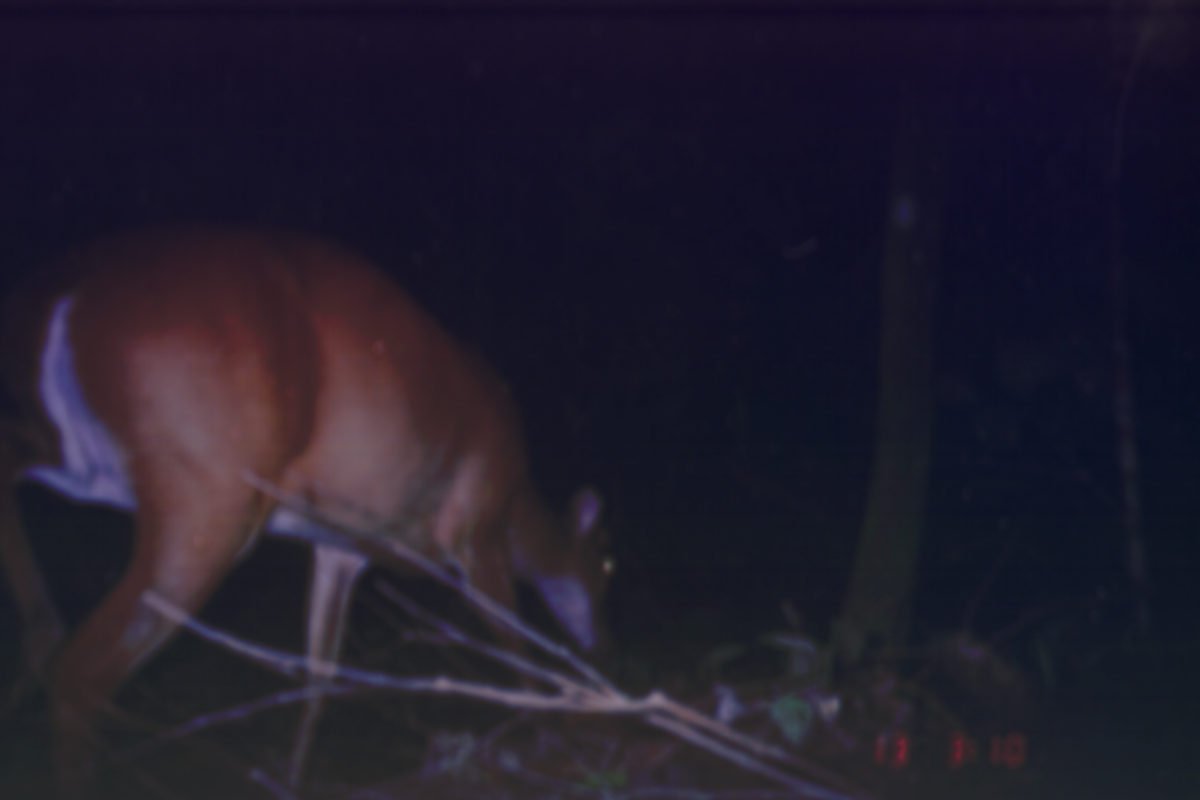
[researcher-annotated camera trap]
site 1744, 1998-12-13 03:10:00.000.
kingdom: Animalia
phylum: Chordata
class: Mammalia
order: Artiodactyla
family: Cervidae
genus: Muntiacus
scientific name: Muntiacus muntjak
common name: southern red muntjac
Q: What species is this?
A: Muntiacus muntjak (southern red muntjac).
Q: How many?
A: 1.